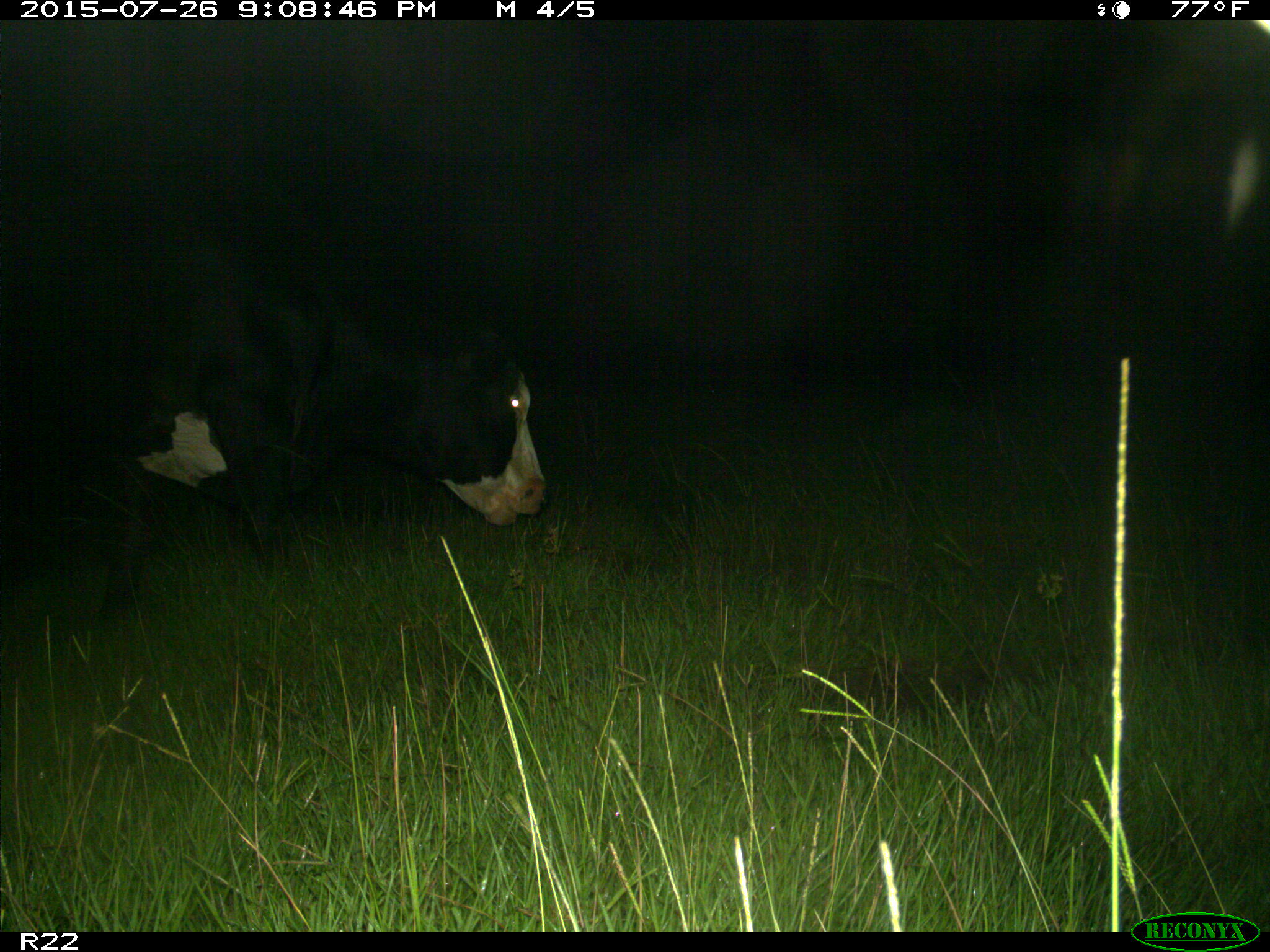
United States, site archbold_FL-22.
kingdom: Animalia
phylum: Chordata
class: Mammalia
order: Artiodactyla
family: Bovidae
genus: Bos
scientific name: Bos taurus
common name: domestic cow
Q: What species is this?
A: Bos taurus (domestic cow).